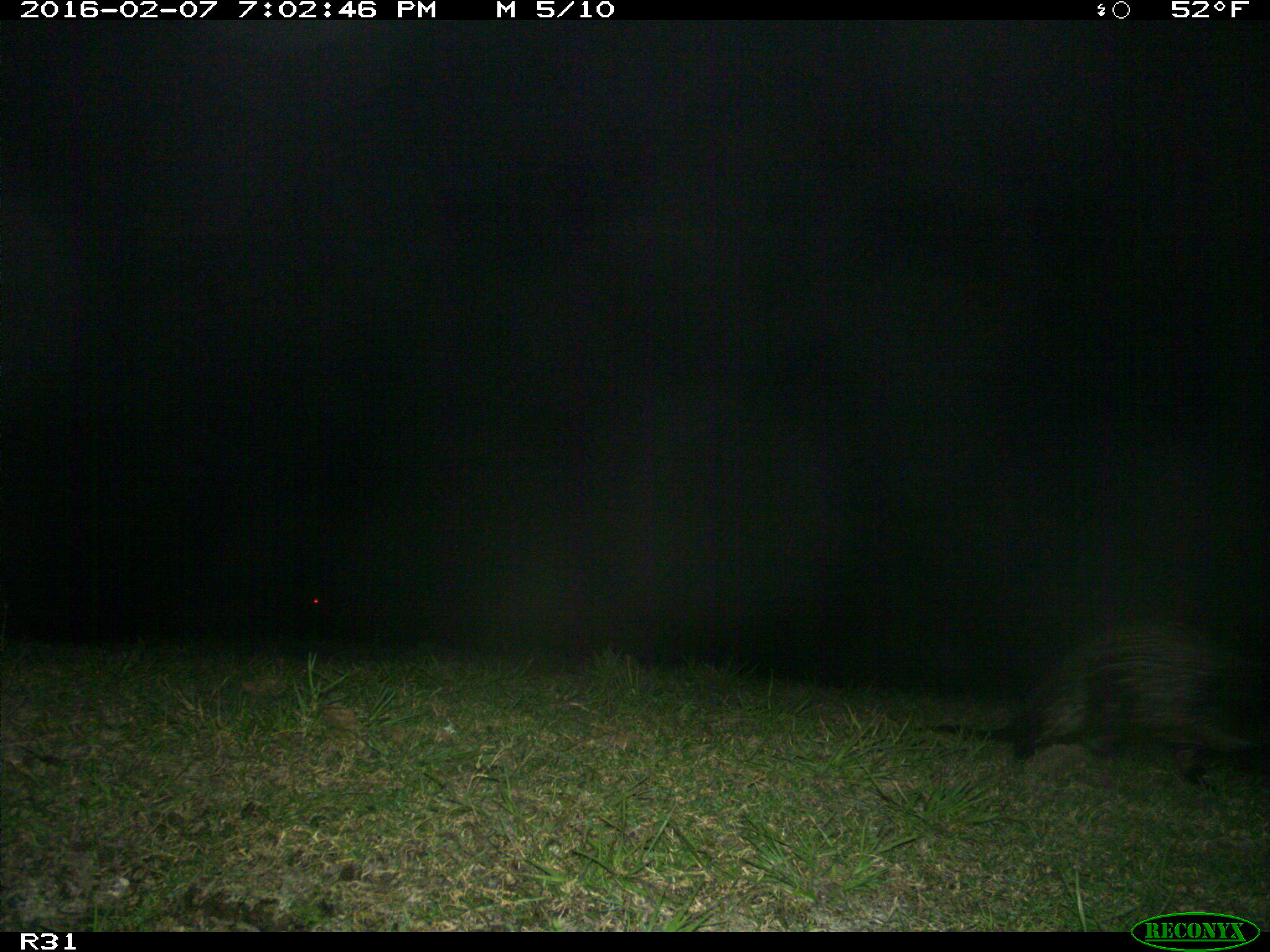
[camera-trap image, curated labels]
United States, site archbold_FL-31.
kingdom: Animalia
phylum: Chordata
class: Mammalia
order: Carnivora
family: Mustelidae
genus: Lontra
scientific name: Lontra canadensis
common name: north american river otter